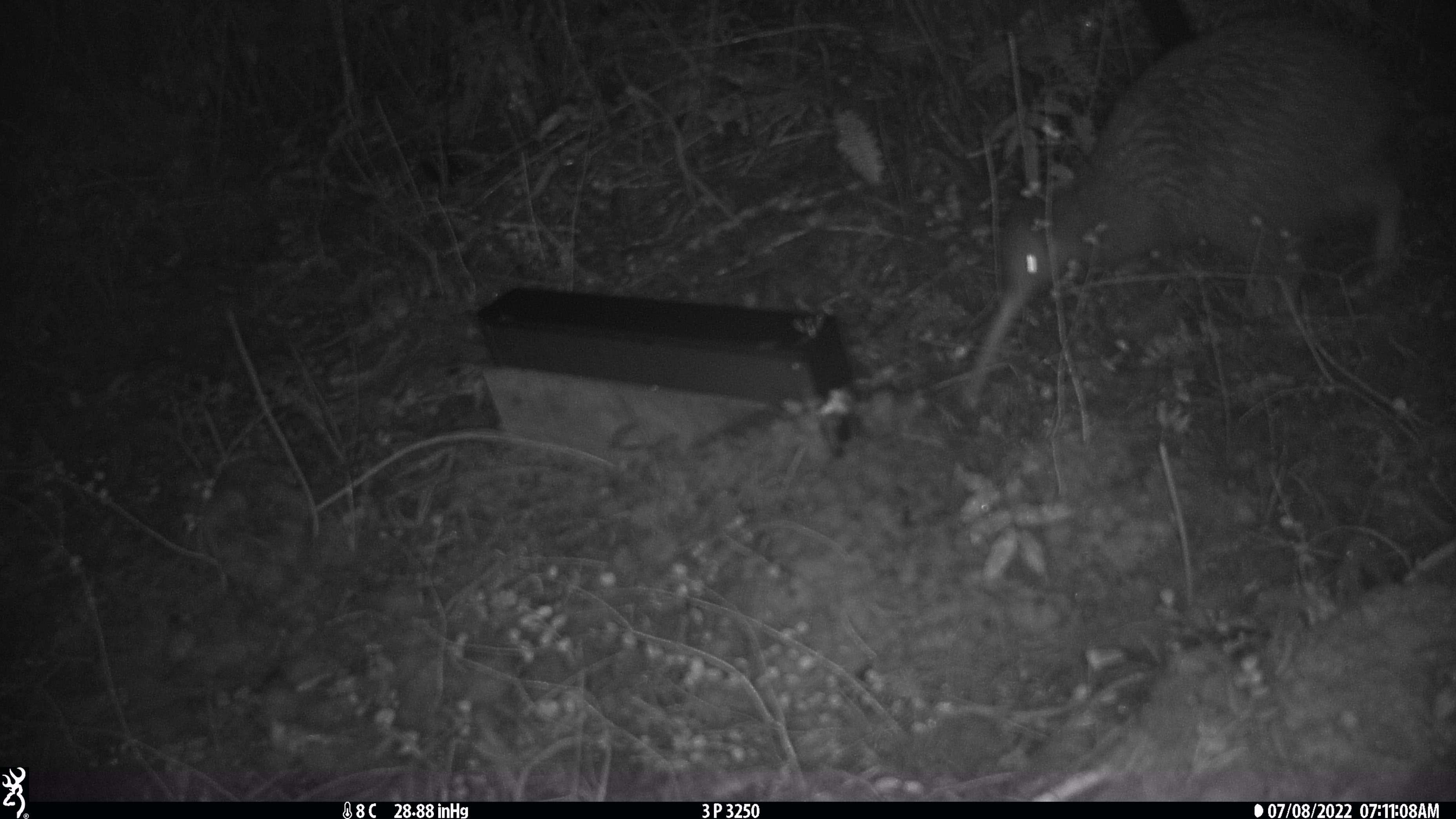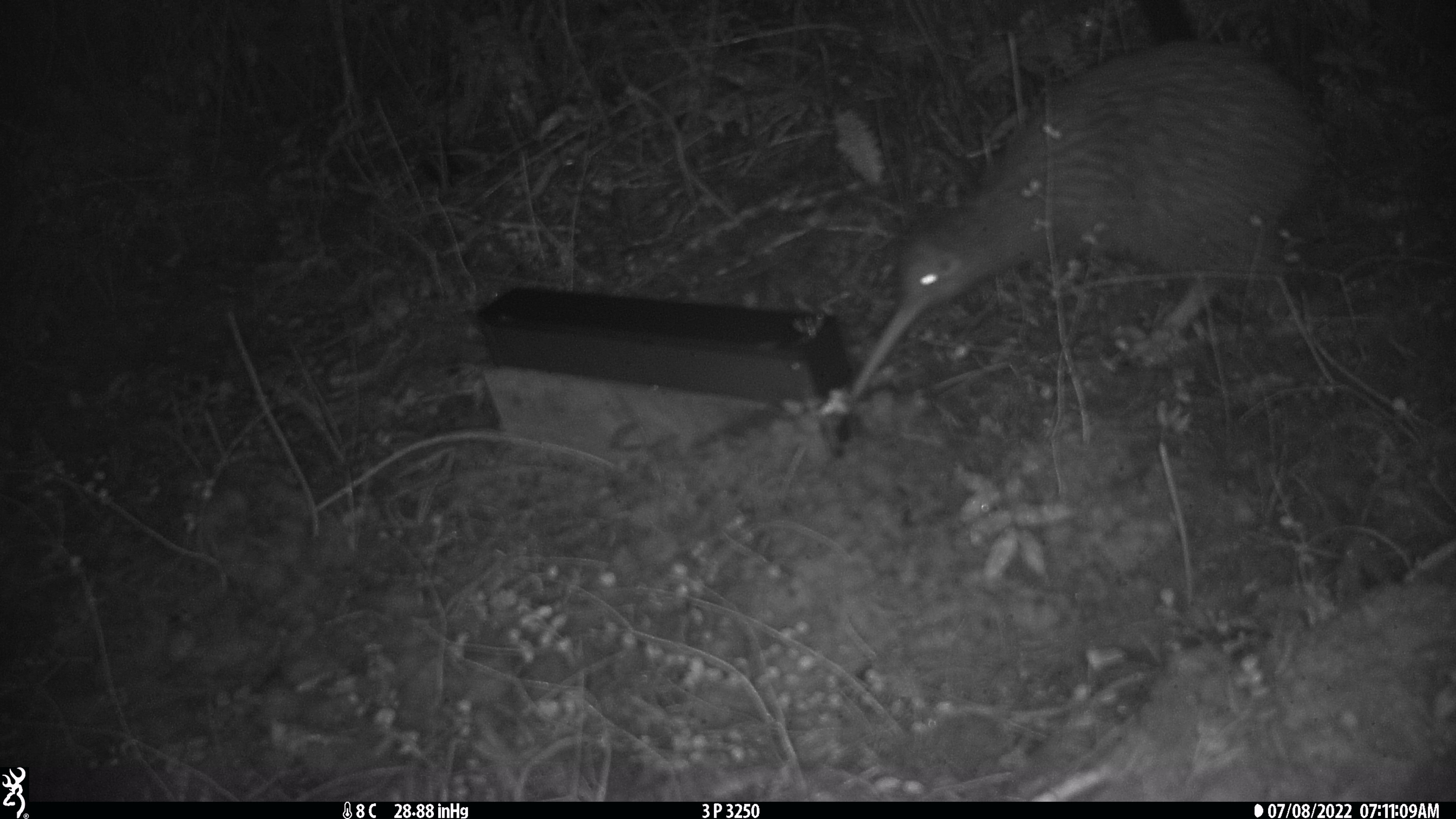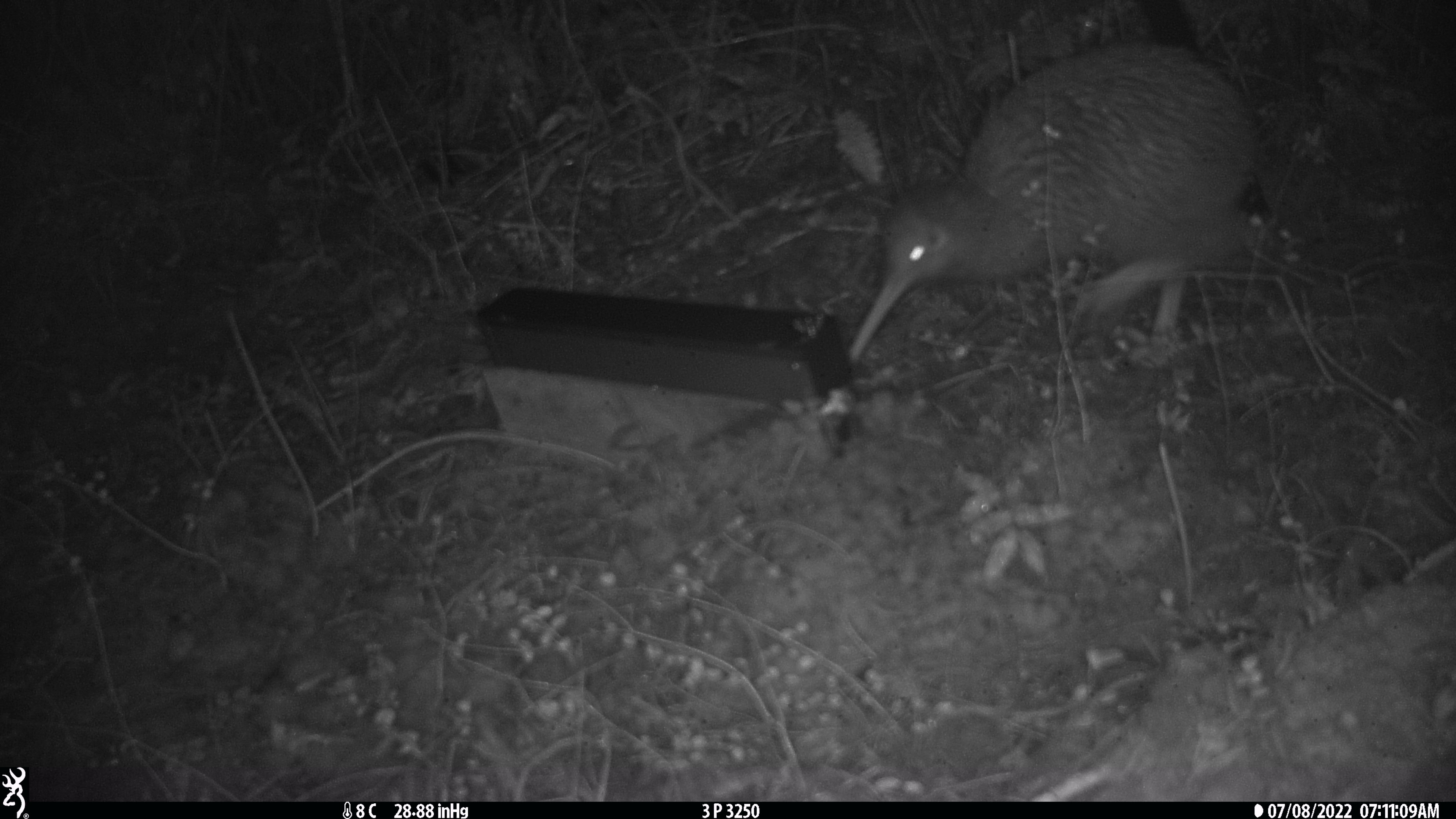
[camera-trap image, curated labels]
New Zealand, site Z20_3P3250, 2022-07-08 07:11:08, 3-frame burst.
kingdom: Animalia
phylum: Chordata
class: Aves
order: Apterygiformes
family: Apterygidae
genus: Apteryx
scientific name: Apteryx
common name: kiwi